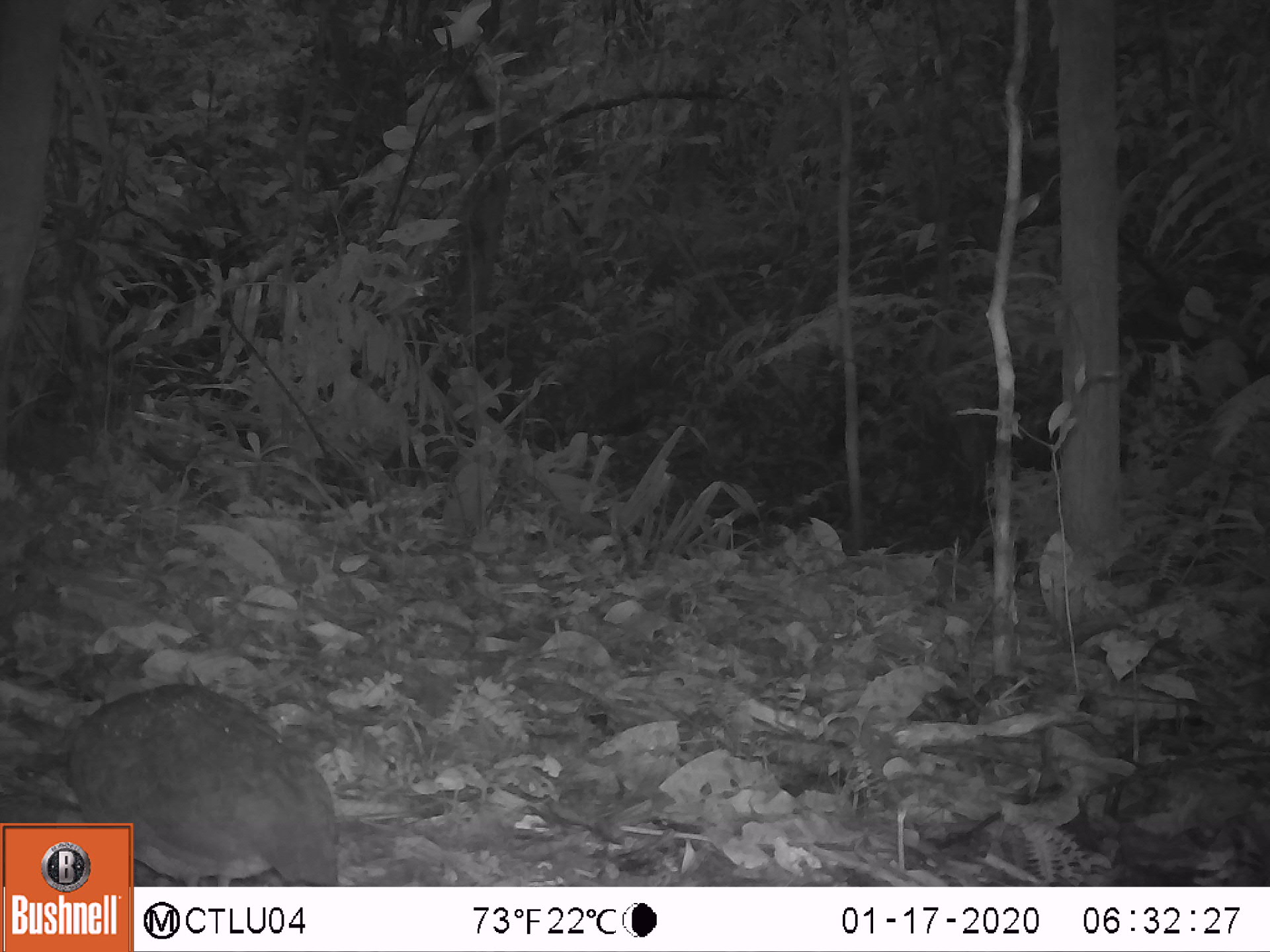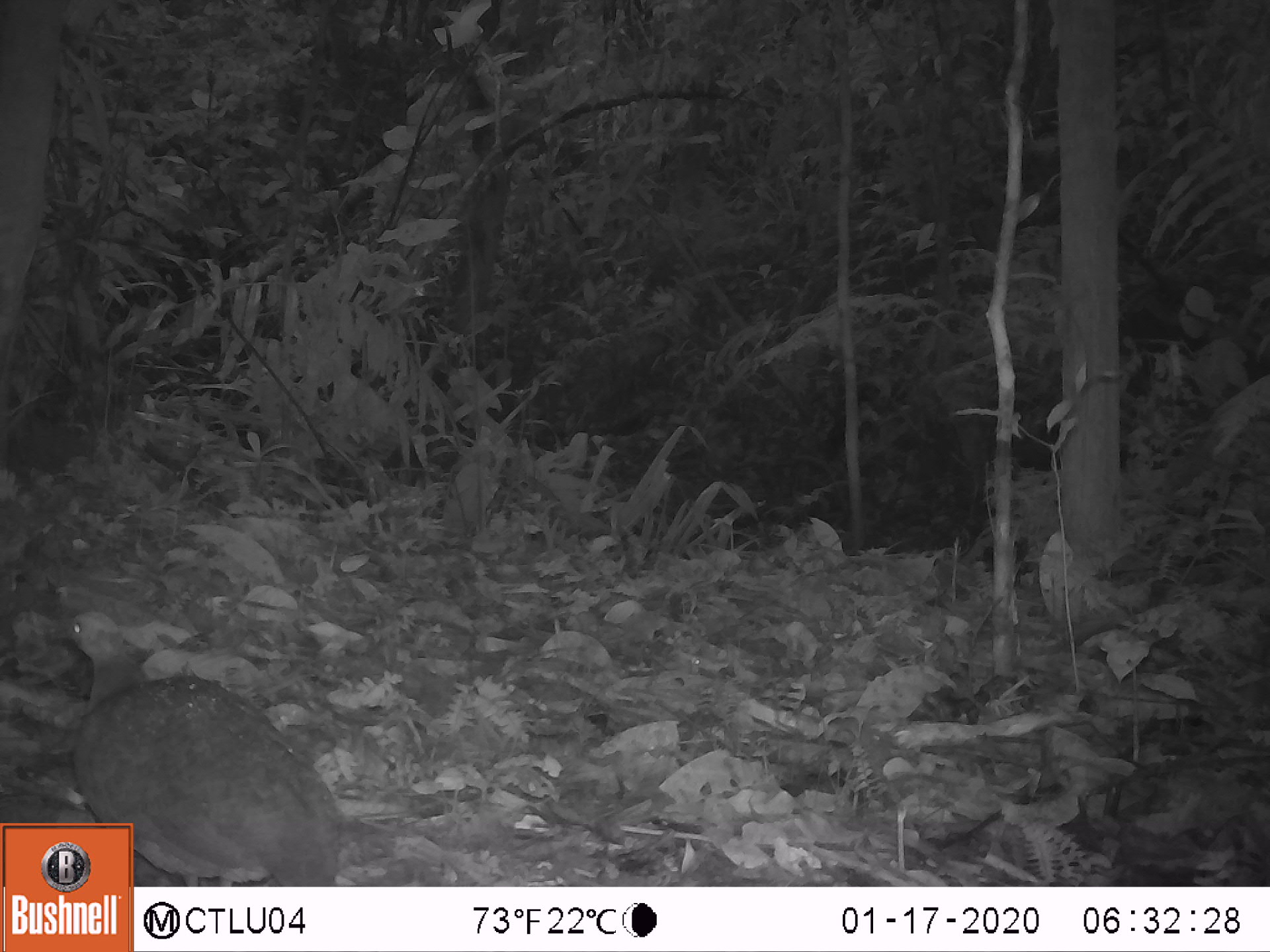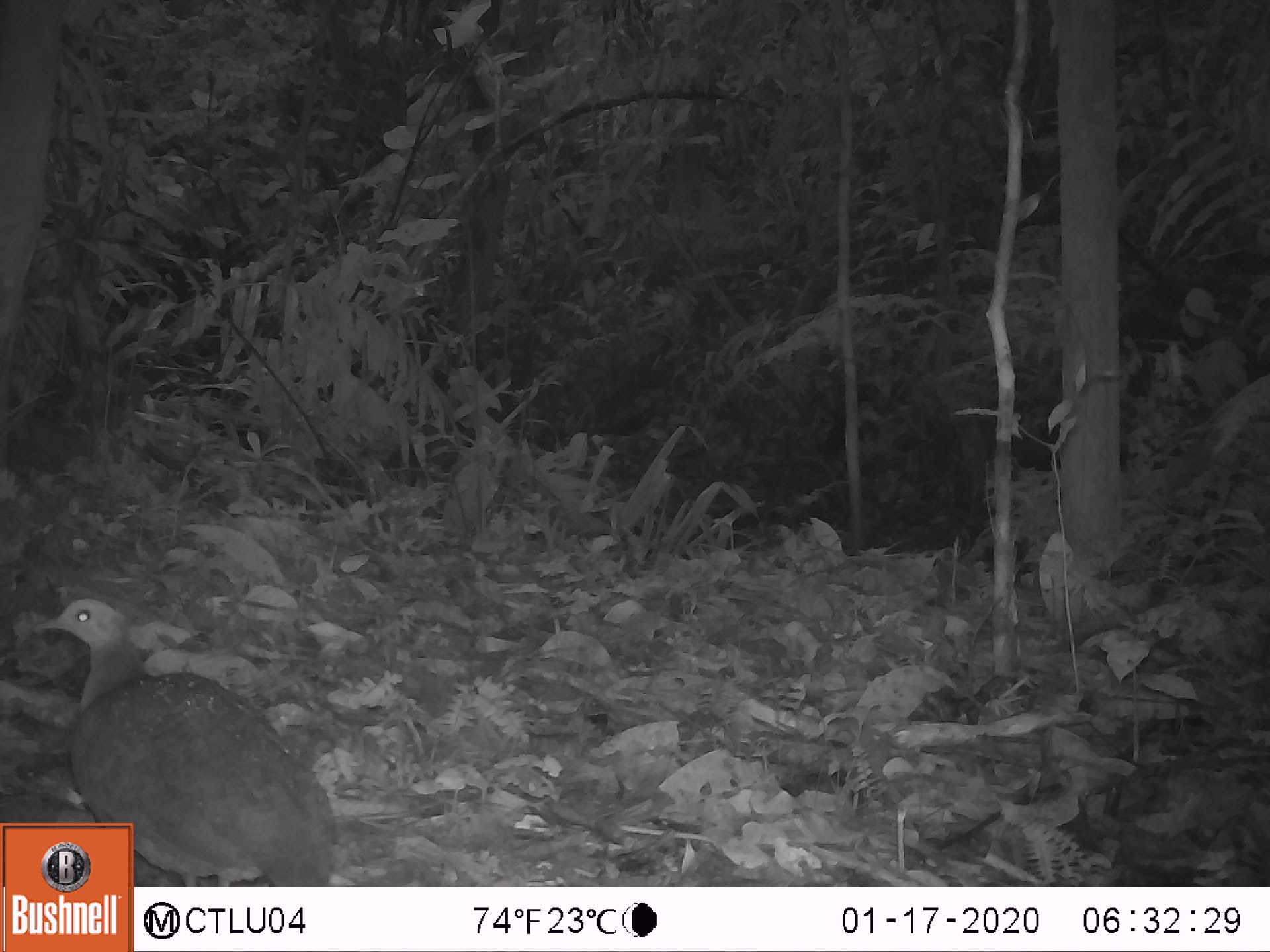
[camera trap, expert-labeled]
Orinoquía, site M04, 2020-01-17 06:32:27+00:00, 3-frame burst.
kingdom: Animalia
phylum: Chordata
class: Aves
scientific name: Aves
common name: bird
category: unknown bird